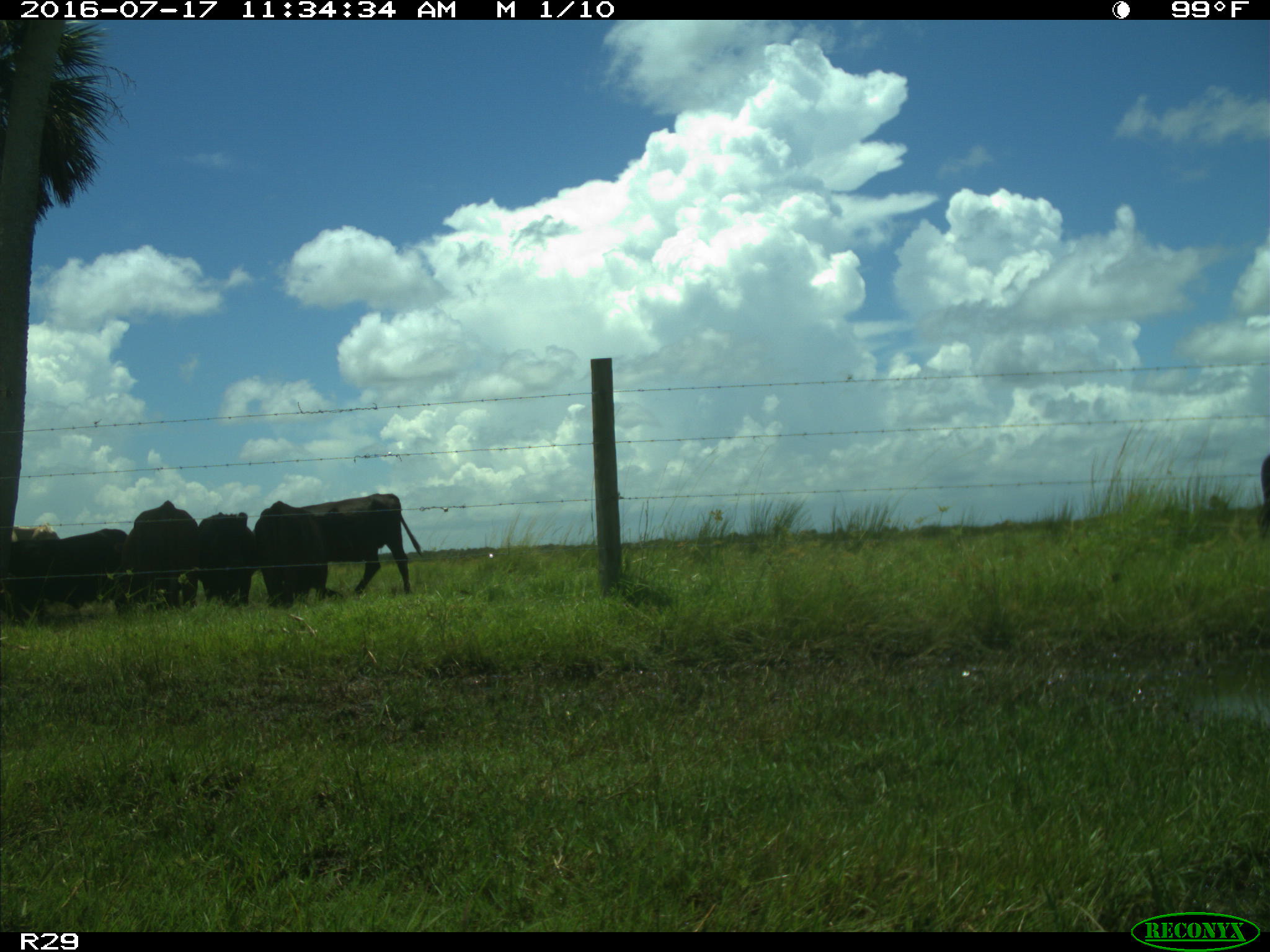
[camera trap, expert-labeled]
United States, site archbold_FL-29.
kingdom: Animalia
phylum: Chordata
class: Mammalia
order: Artiodactyla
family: Bovidae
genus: Bos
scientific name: Bos taurus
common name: domestic cow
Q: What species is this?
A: Bos taurus (domestic cow).